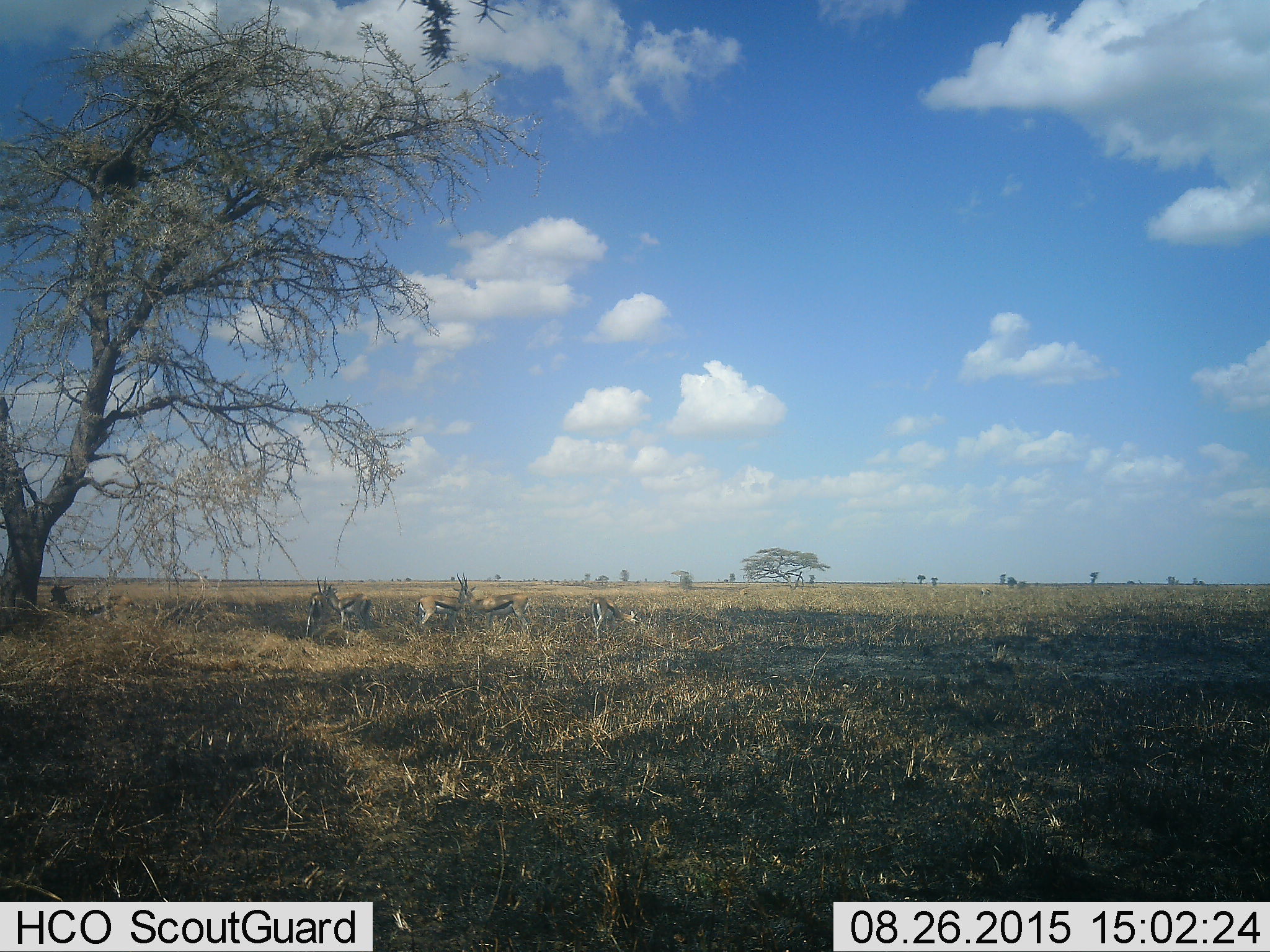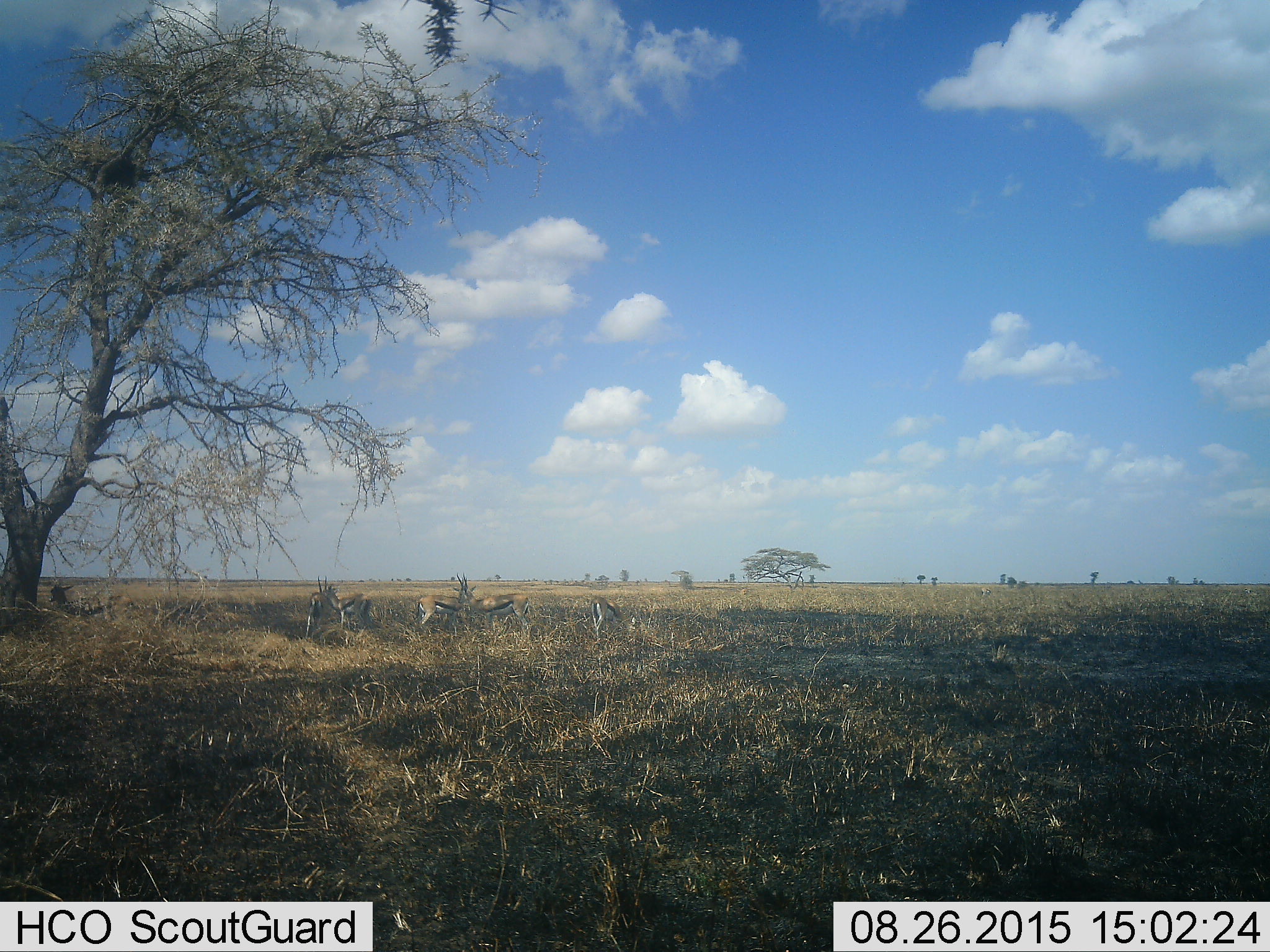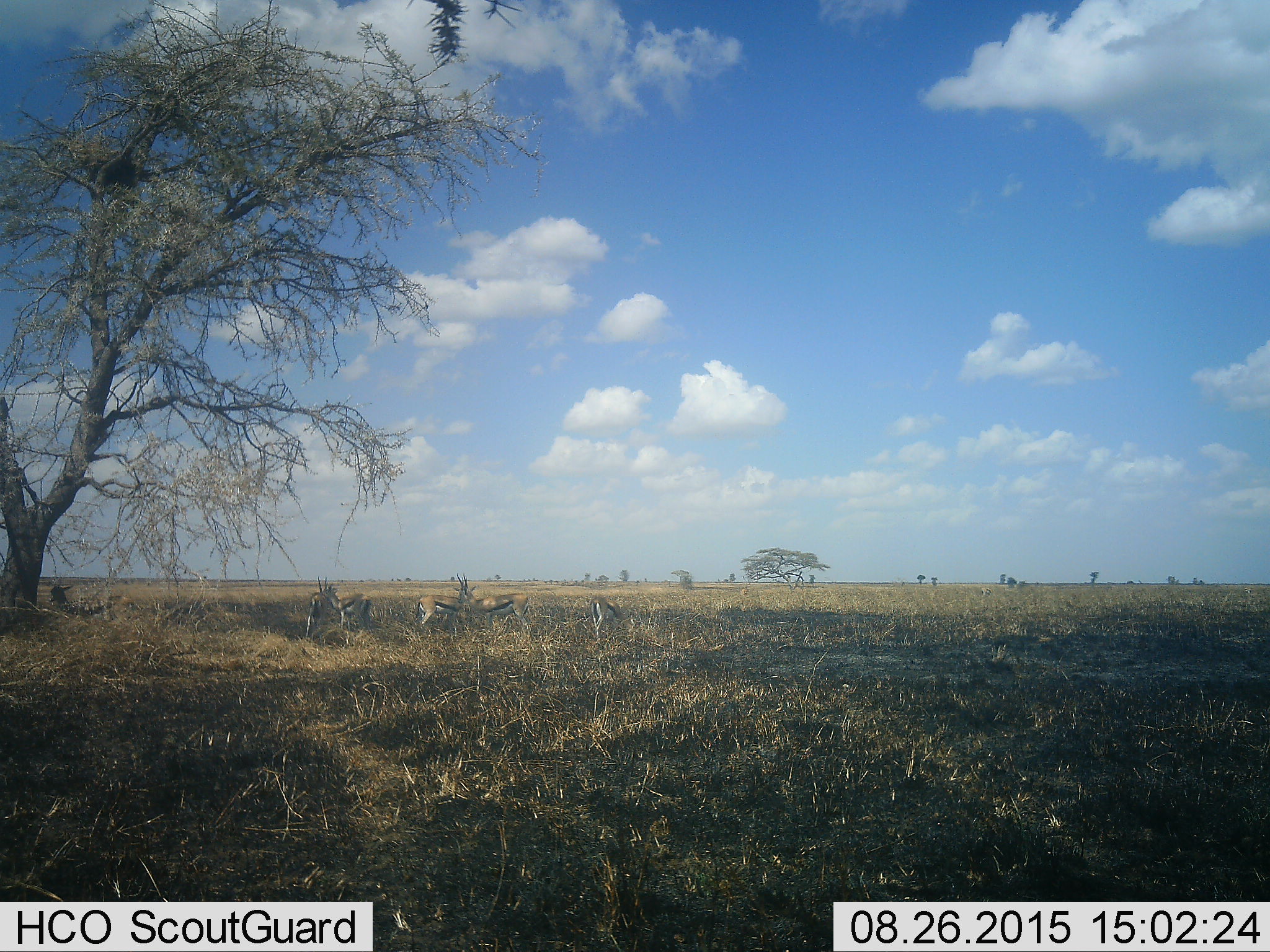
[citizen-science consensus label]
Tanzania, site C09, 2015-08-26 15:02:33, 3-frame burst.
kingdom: Animalia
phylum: Chordata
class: Mammalia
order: Artiodactyla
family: Bovidae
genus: Eudorcas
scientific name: Eudorcas thomsonii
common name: thomson's gazelle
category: gazellethomsons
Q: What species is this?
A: Gazellethomsons (thomson's gazelle) (Eudorcas thomsonii).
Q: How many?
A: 6.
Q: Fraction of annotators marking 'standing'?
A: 93%.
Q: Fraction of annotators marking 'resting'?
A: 29%.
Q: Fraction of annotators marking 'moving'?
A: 7%.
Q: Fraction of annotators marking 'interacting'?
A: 7%.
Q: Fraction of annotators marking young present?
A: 0%.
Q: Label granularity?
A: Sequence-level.